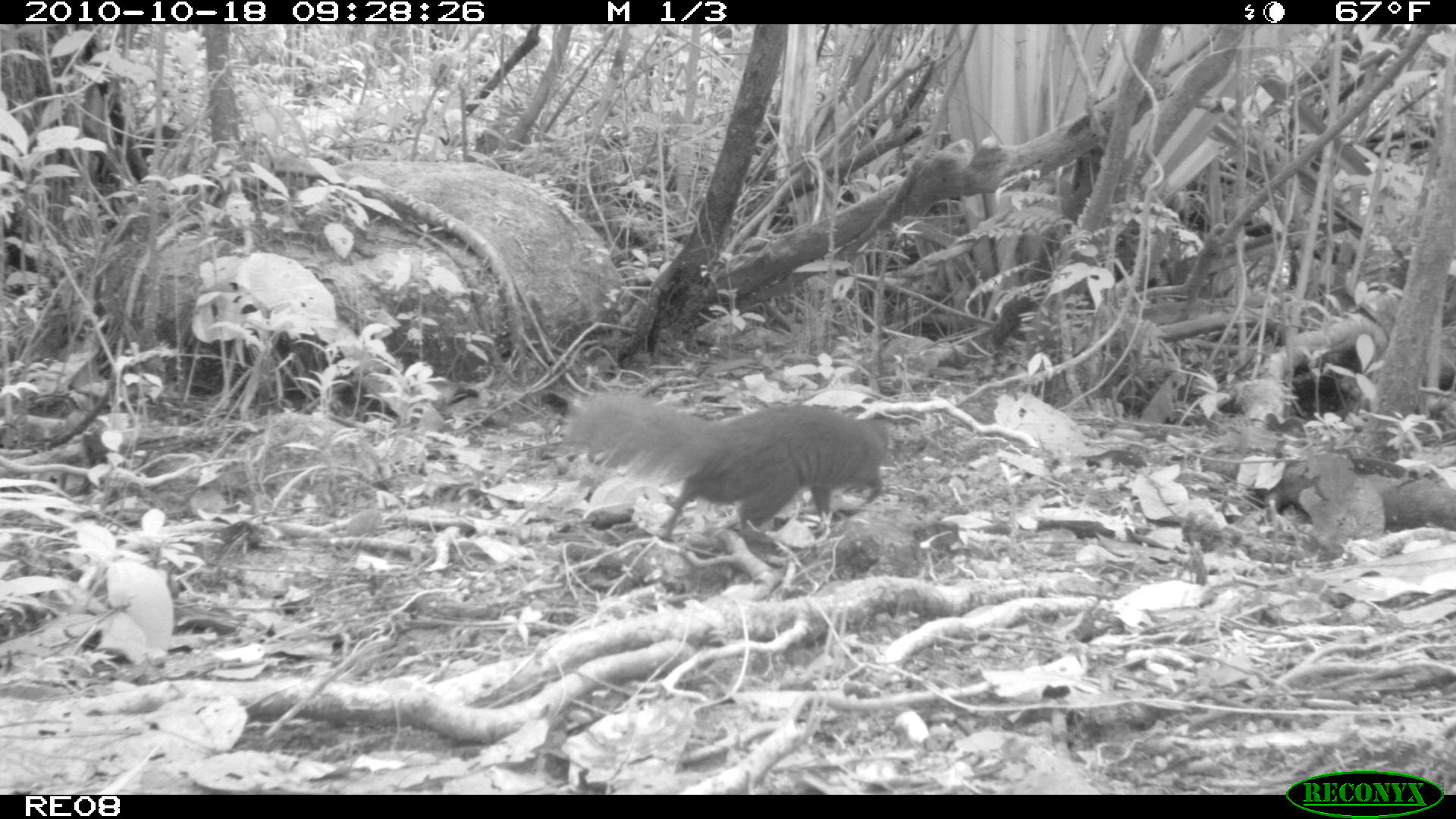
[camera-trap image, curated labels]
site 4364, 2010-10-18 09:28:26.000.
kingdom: Animalia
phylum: Chordata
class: Mammalia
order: Carnivora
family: Eupleridae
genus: Salanoia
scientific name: Salanoia concolor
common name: brown-tailed vontsira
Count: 1.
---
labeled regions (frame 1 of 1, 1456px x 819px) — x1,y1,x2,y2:
salanoia concolor: 561,389,888,546